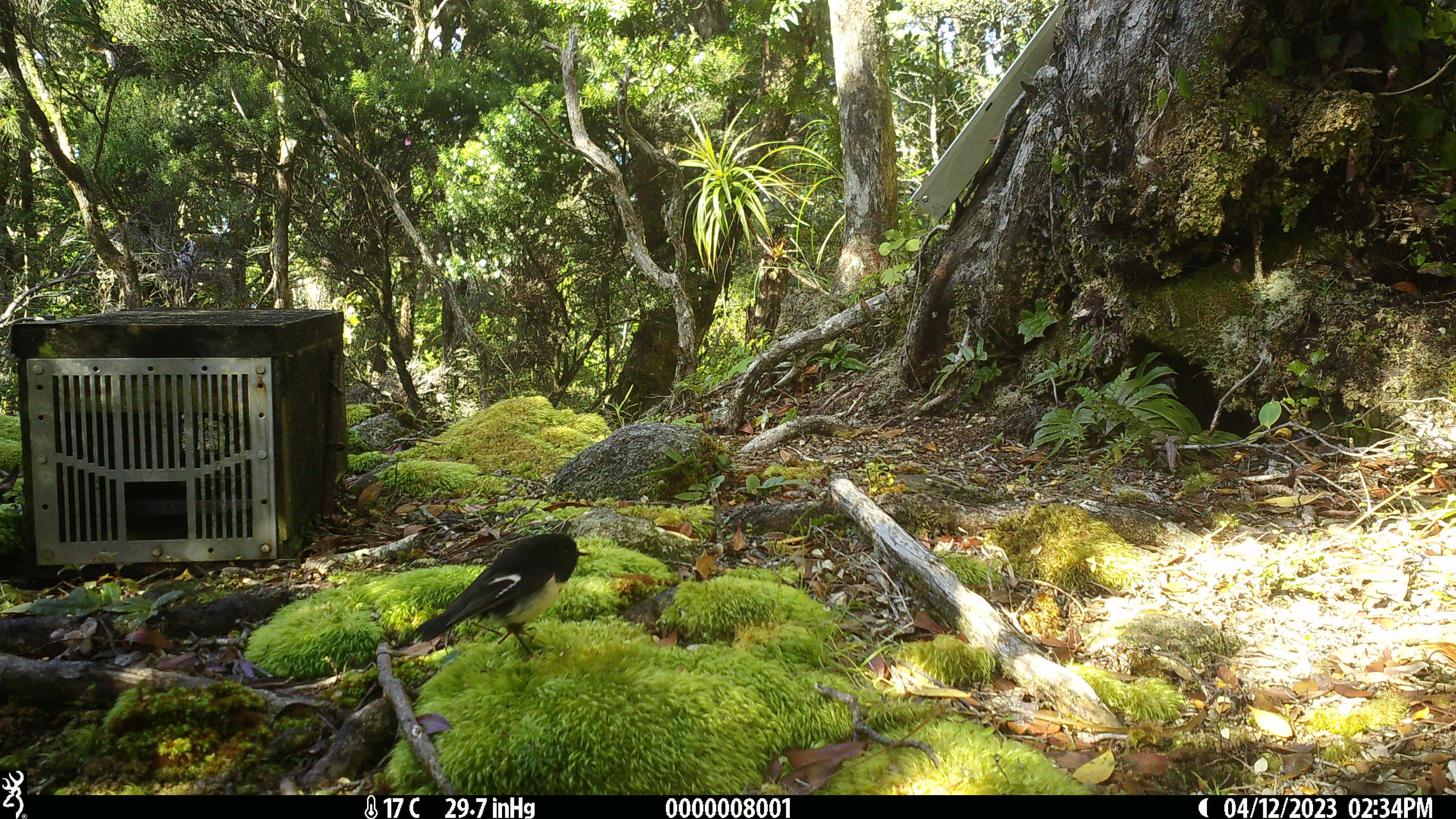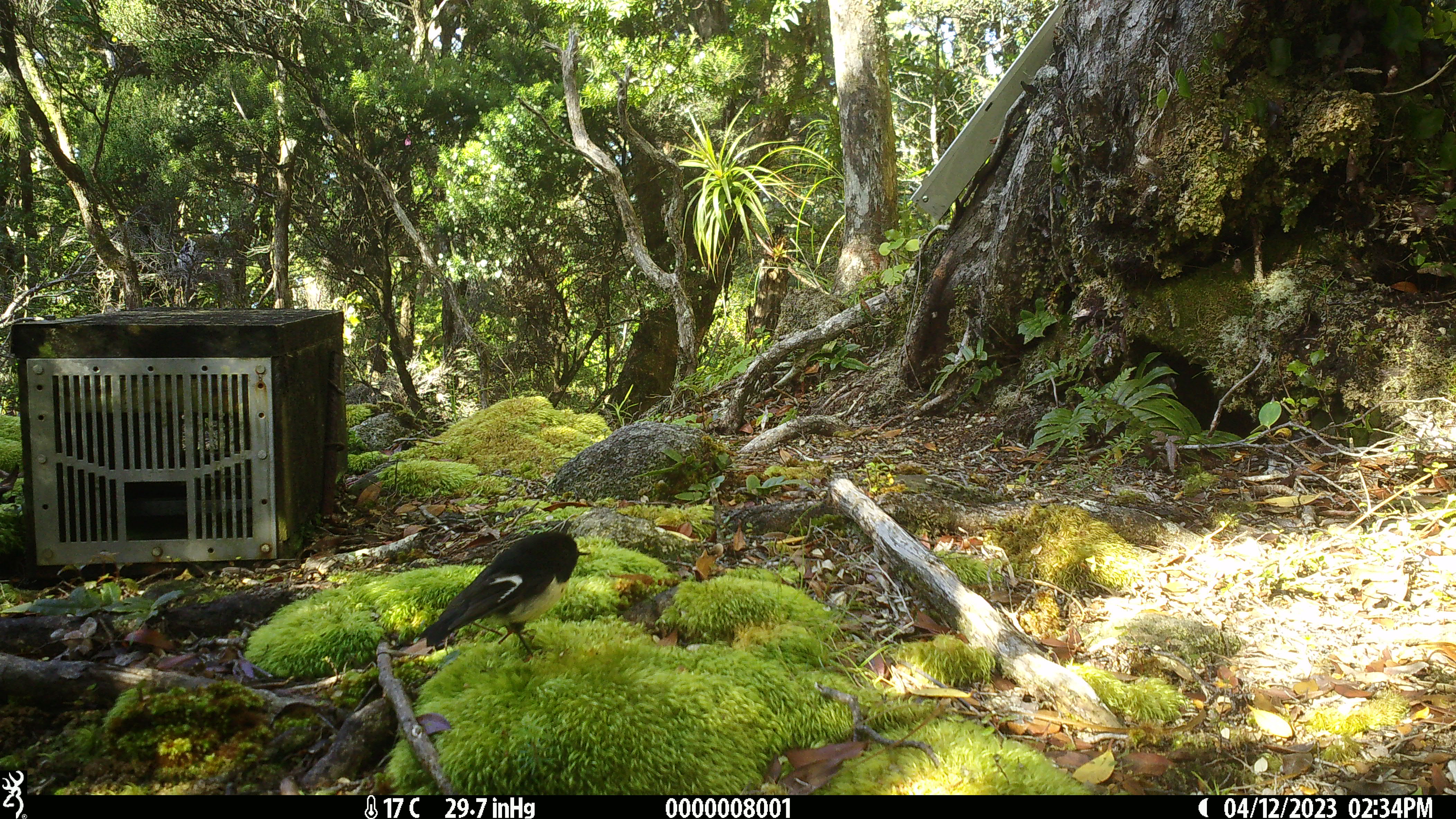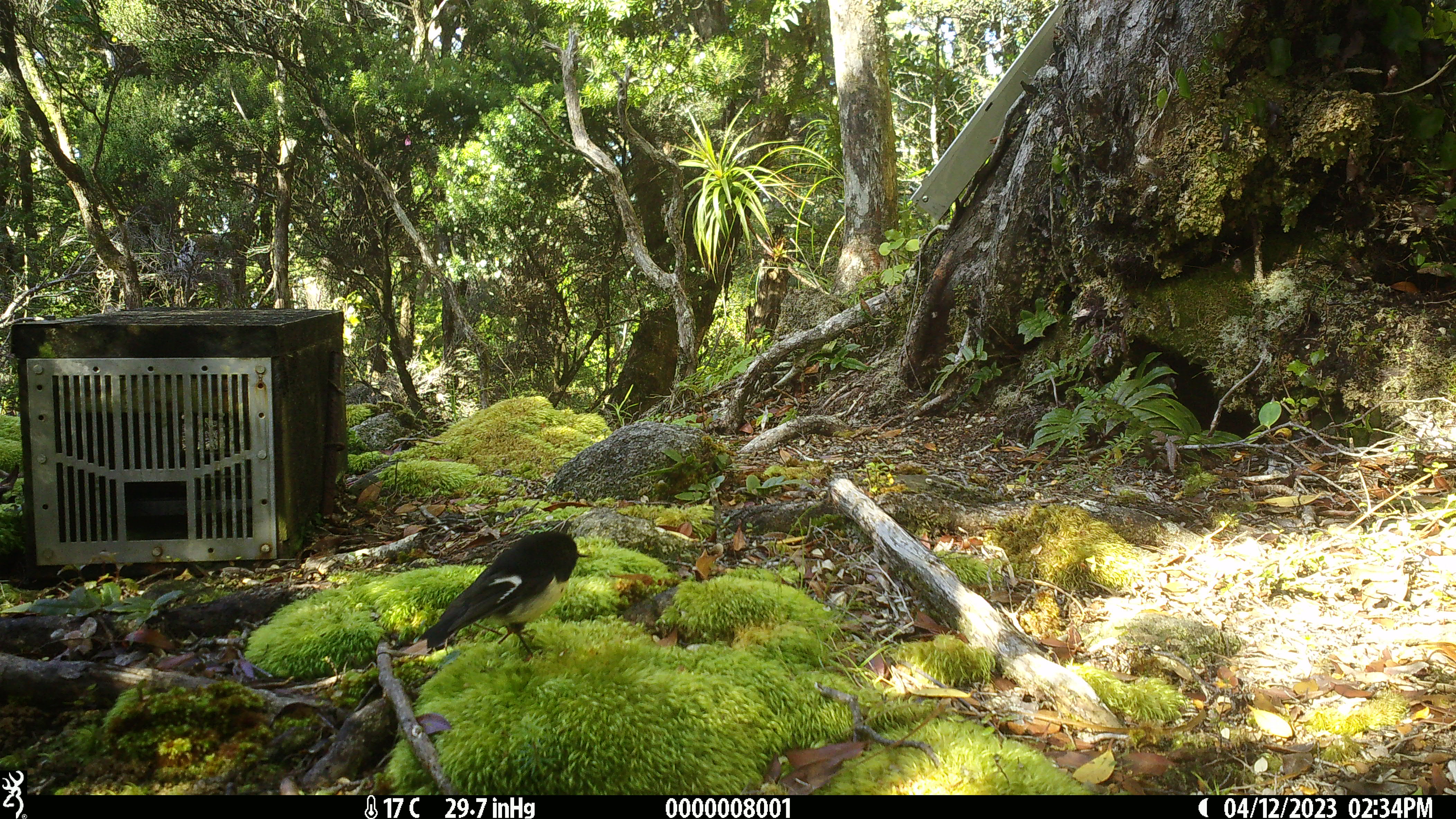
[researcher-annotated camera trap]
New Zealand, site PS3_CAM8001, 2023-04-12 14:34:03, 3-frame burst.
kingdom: Animalia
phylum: Chordata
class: Aves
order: Passeriformes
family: Petroicidae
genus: Petroica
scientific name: Petroica macrocephala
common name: tomtit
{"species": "tomtit (Petroica macrocephala)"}